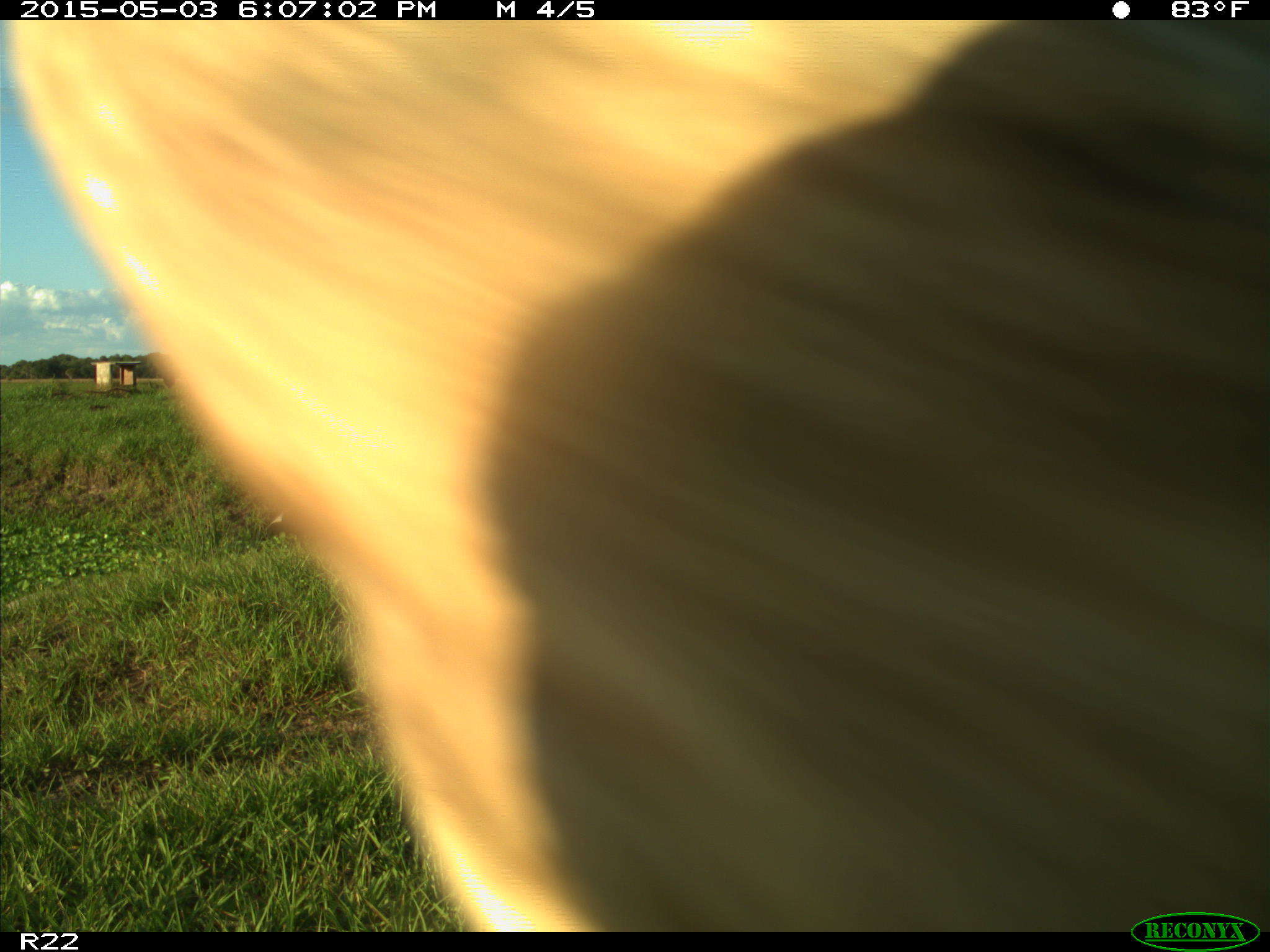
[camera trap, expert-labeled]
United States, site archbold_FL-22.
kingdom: Animalia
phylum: Chordata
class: Mammalia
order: Artiodactyla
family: Bovidae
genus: Bos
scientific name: Bos taurus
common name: domestic cow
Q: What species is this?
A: Bos taurus (domestic cow).